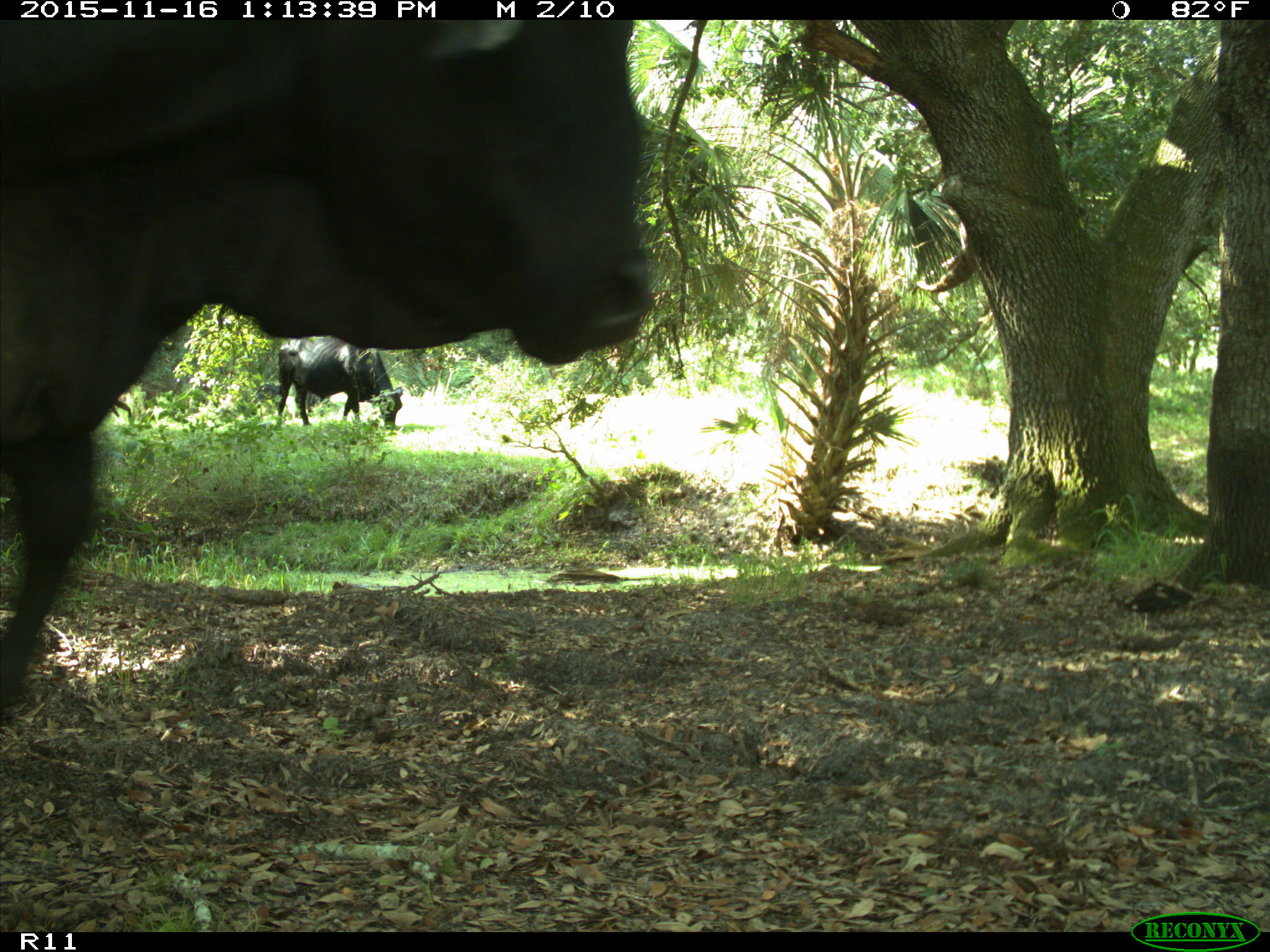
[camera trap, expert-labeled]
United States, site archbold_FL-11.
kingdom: Animalia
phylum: Chordata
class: Mammalia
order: Artiodactyla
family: Bovidae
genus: Bos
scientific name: Bos taurus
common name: domestic cow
Bos taurus (domestic cow).